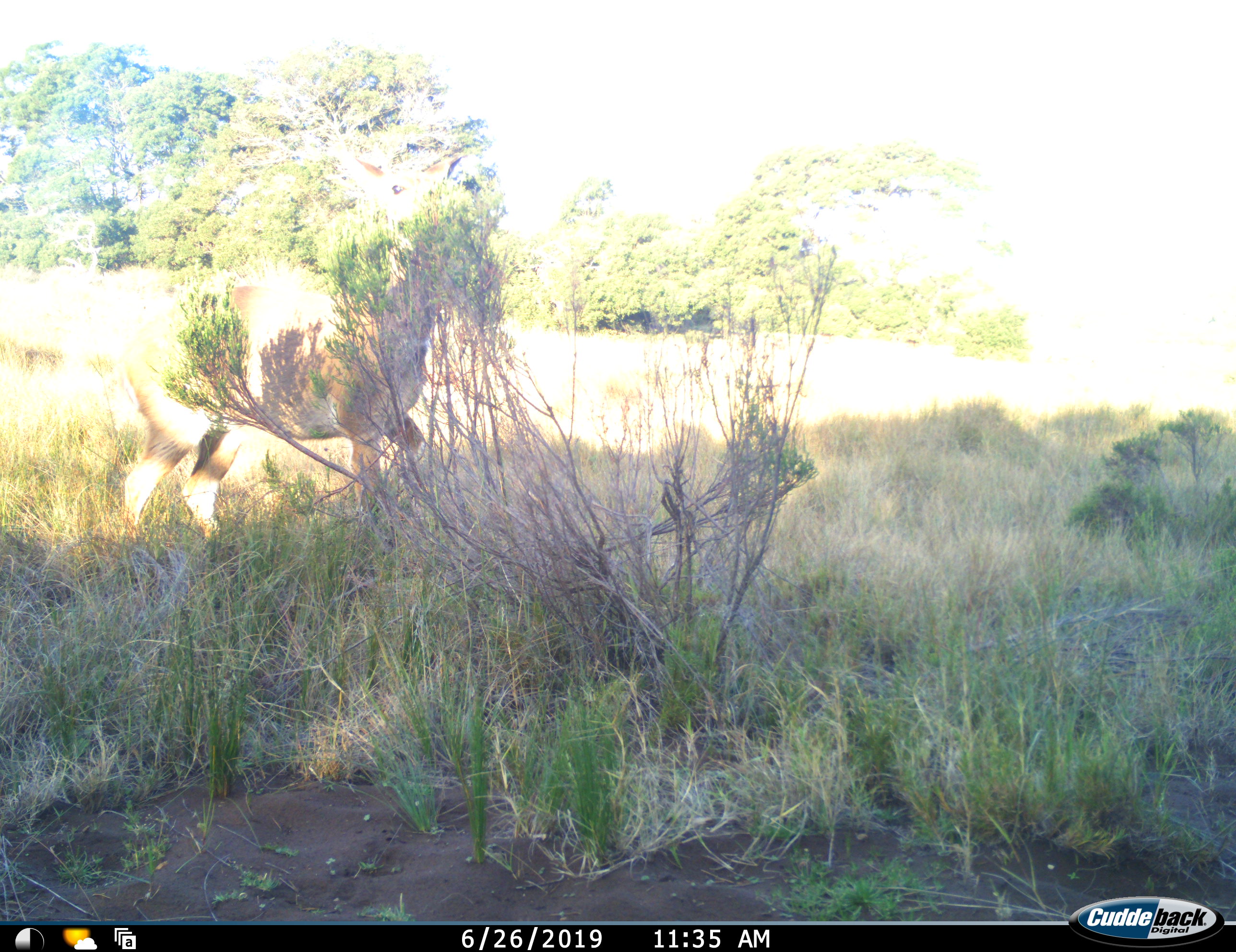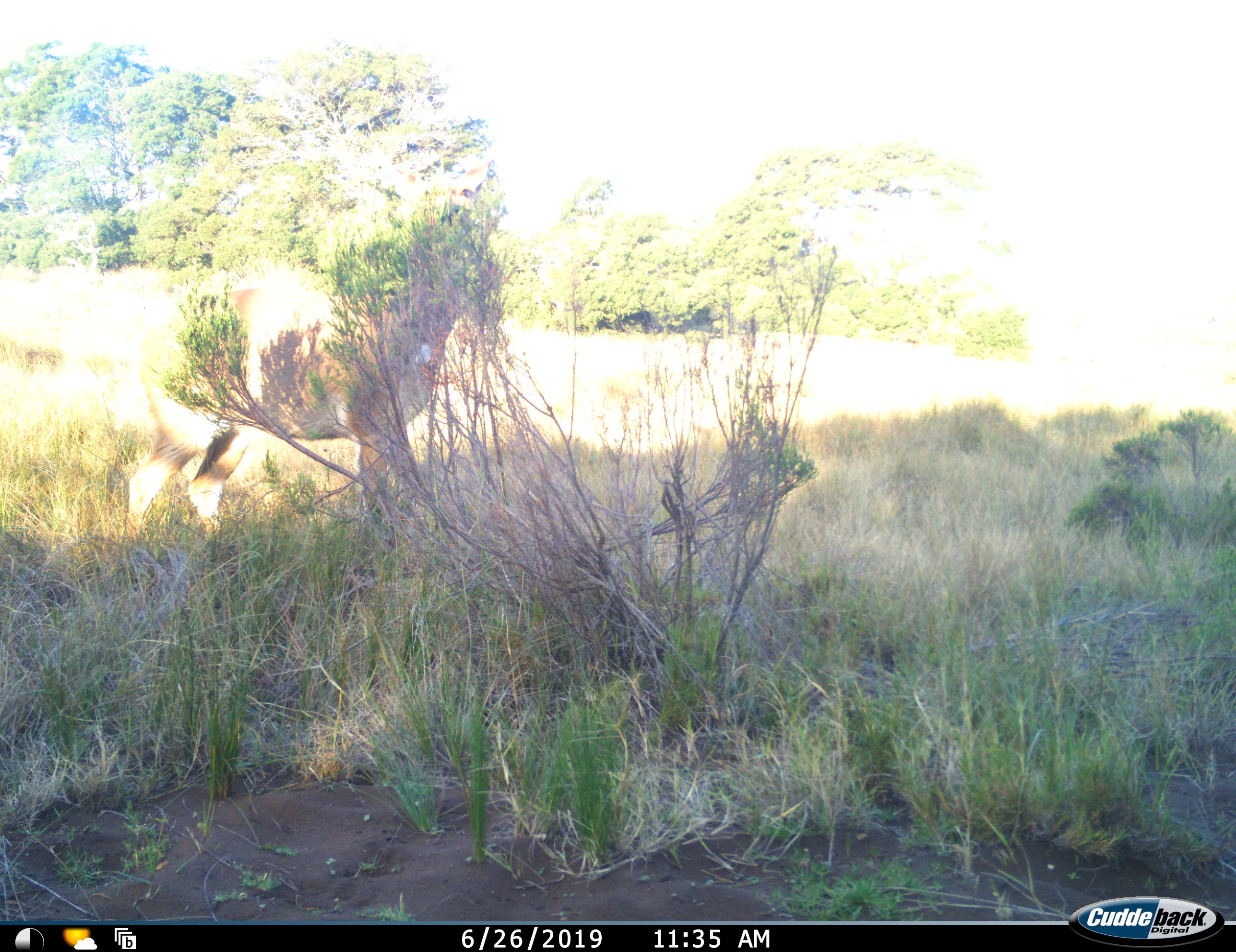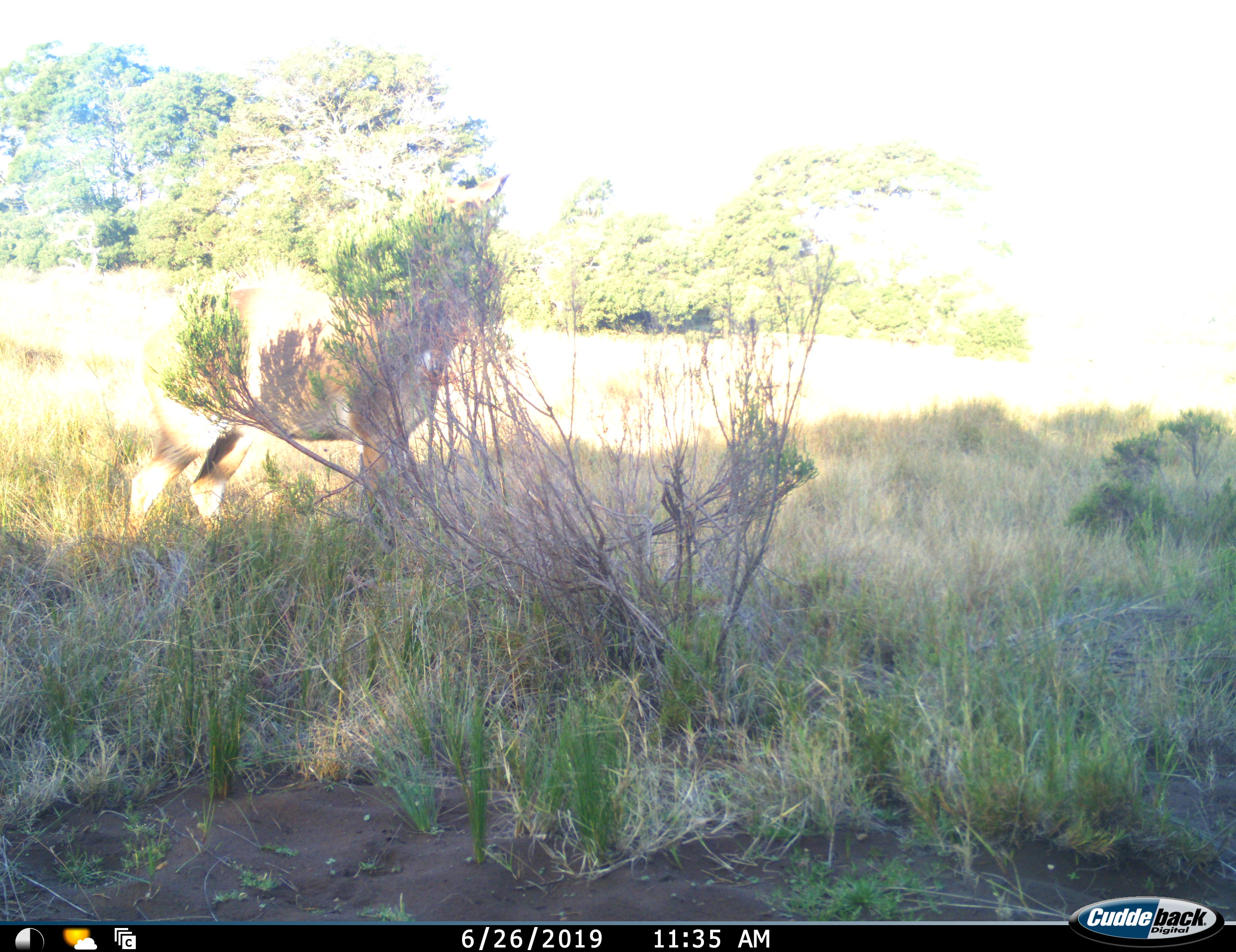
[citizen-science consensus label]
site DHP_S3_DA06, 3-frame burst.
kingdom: Animalia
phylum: Chordata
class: Mammalia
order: Artiodactyla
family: Bovidae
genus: Tragelaphus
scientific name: Tragelaphus scriptus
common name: bushbuck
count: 1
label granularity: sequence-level